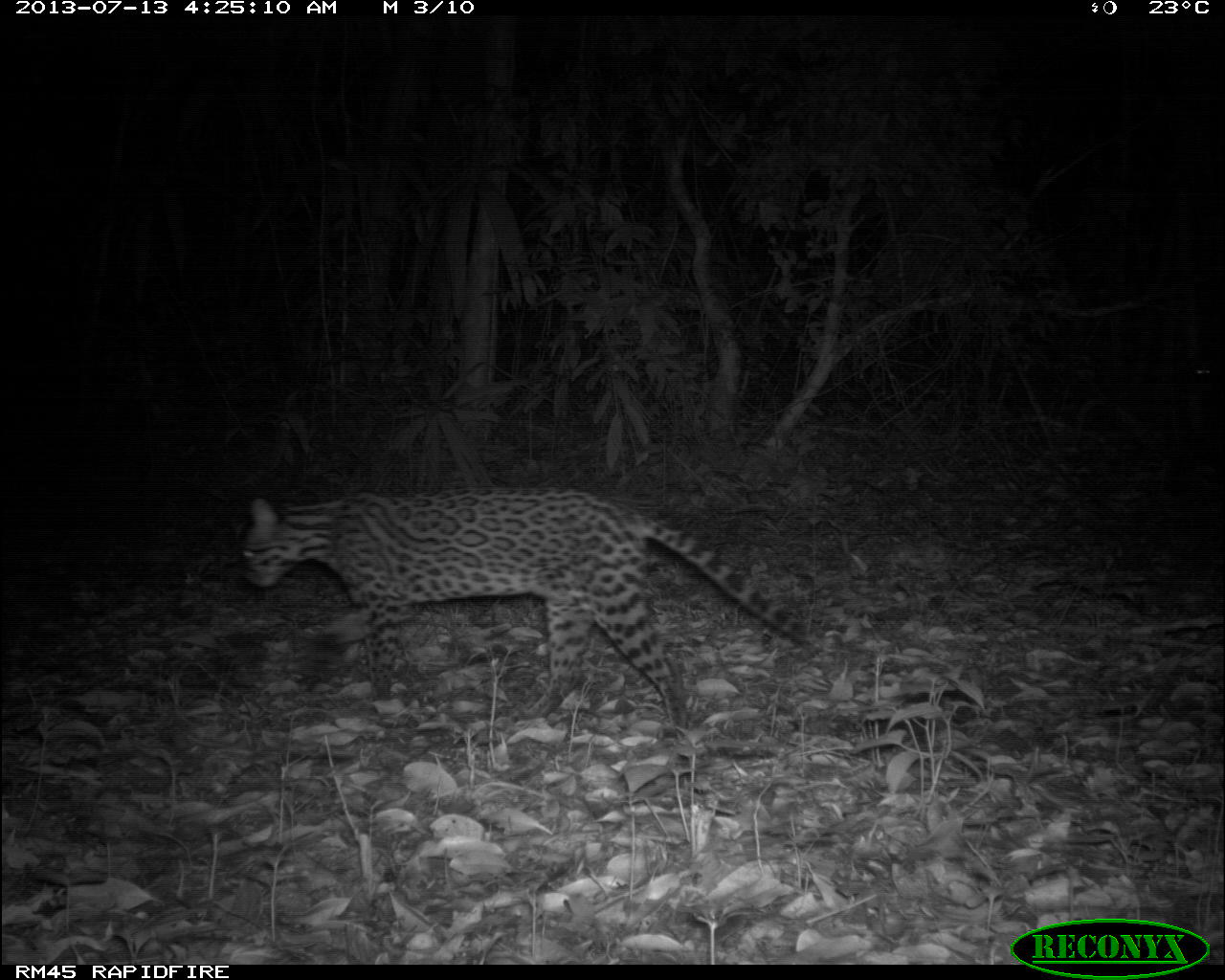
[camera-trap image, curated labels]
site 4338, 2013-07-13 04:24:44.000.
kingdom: Animalia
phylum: Chordata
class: Mammalia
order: Carnivora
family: Felidae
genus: Leopardus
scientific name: Leopardus pardalis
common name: ocelot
Leopardus pardalis (ocelot), count 1, sex female.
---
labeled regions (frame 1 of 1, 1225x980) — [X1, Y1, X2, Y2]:
leopardus pardalis: [235, 484, 806, 726]